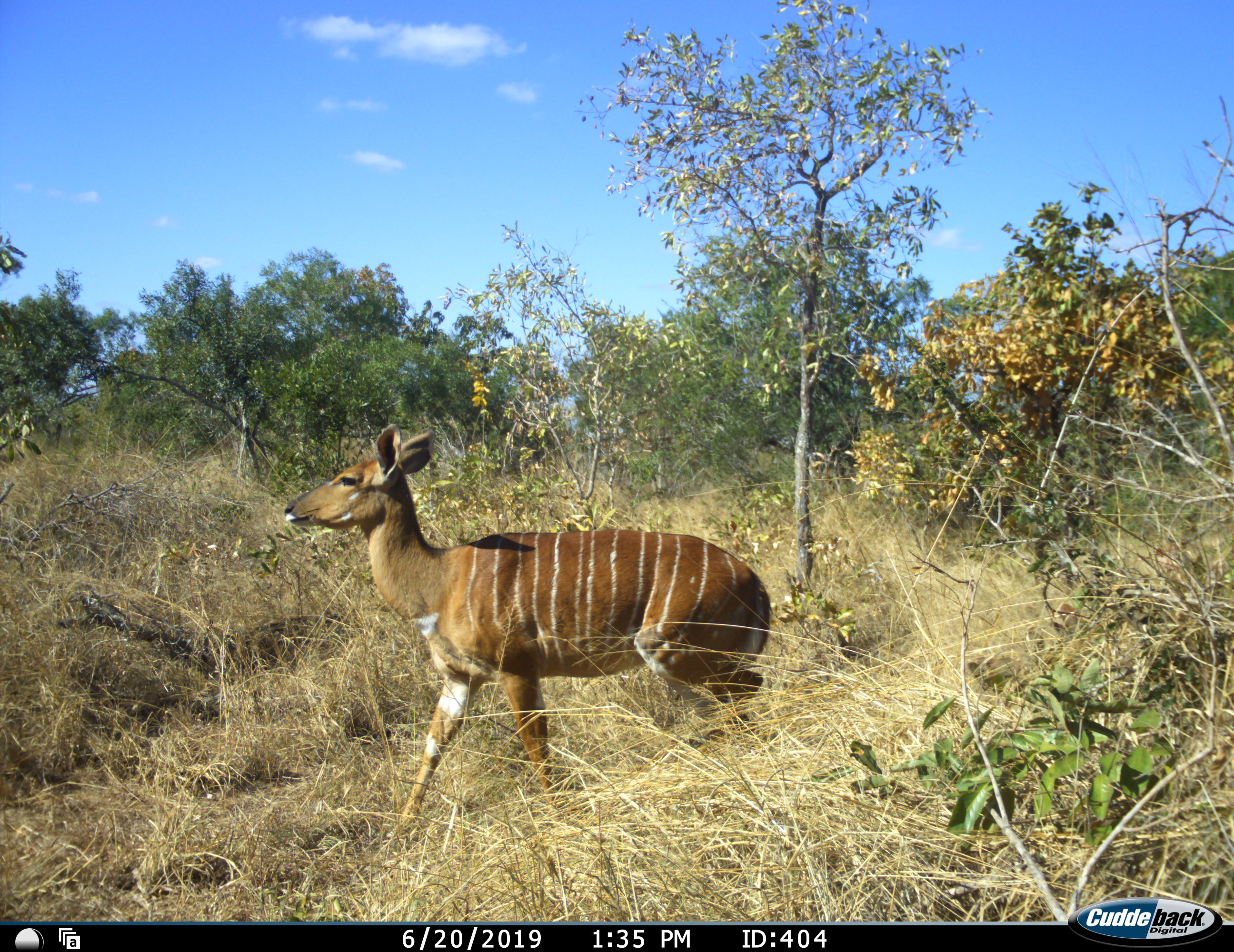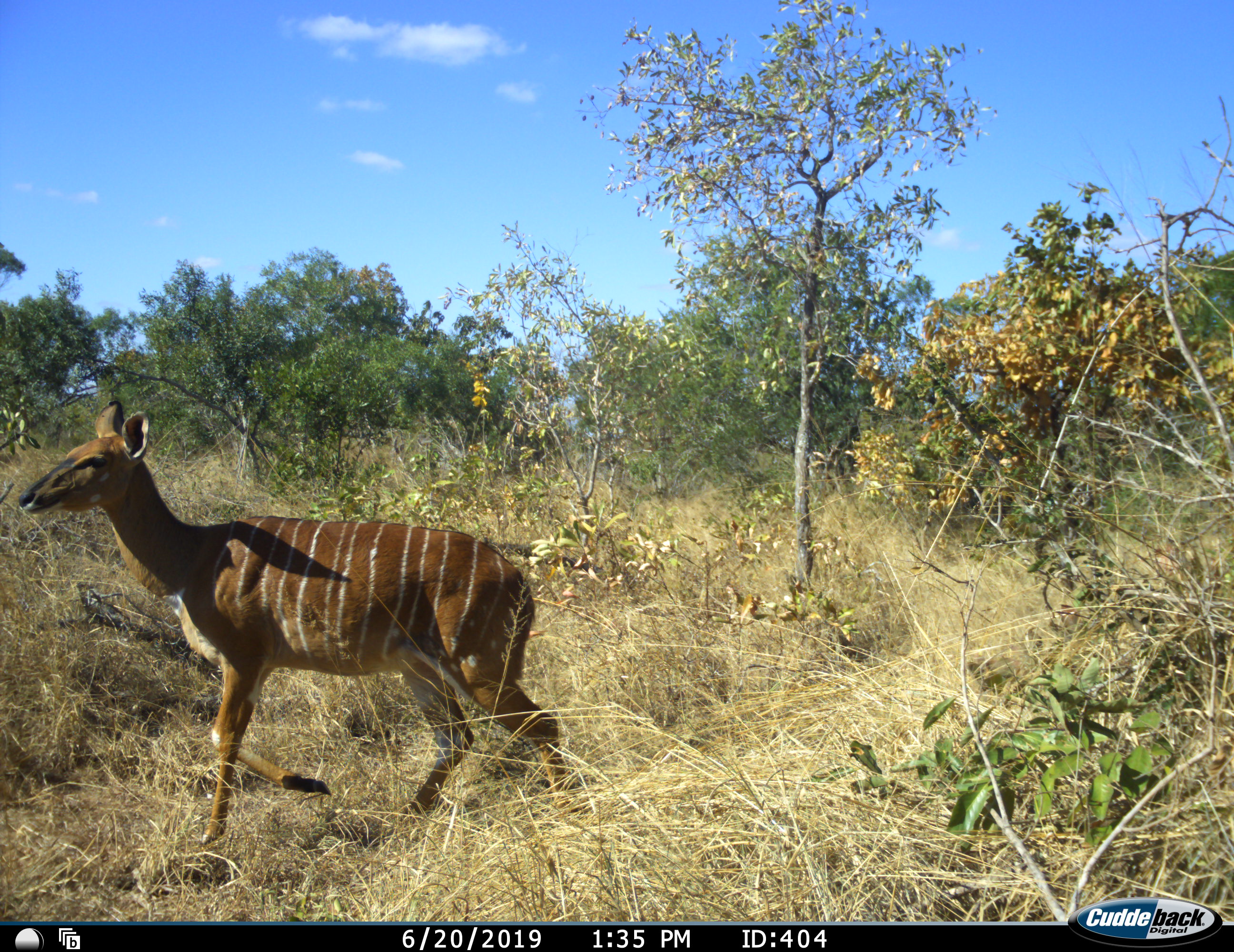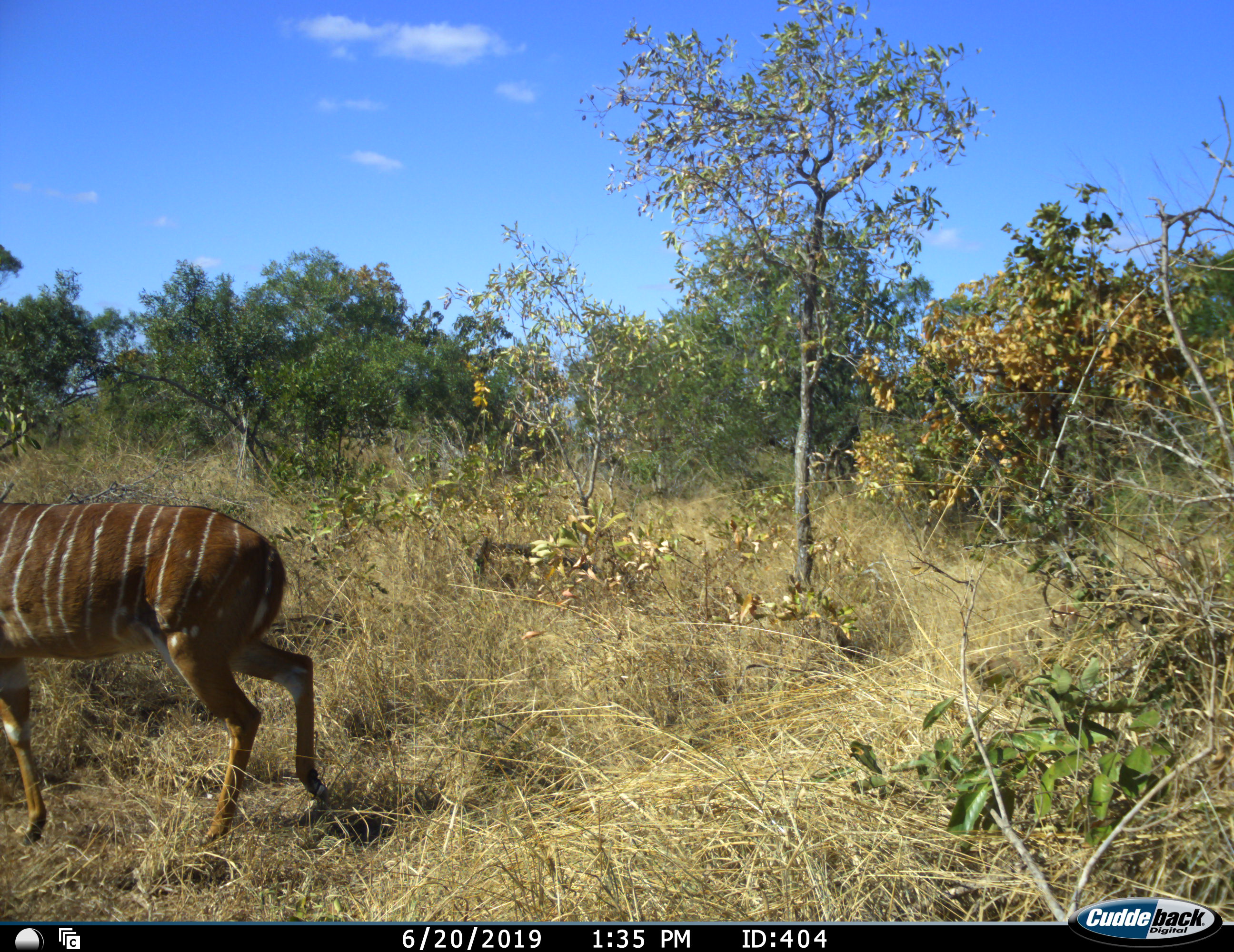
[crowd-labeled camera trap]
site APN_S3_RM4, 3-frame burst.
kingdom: Animalia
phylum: Chordata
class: Mammalia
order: Artiodactyla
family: Bovidae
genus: Tragelaphus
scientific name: Tragelaphus angasii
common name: nyala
Nyala (Tragelaphus angasii), count 1. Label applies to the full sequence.